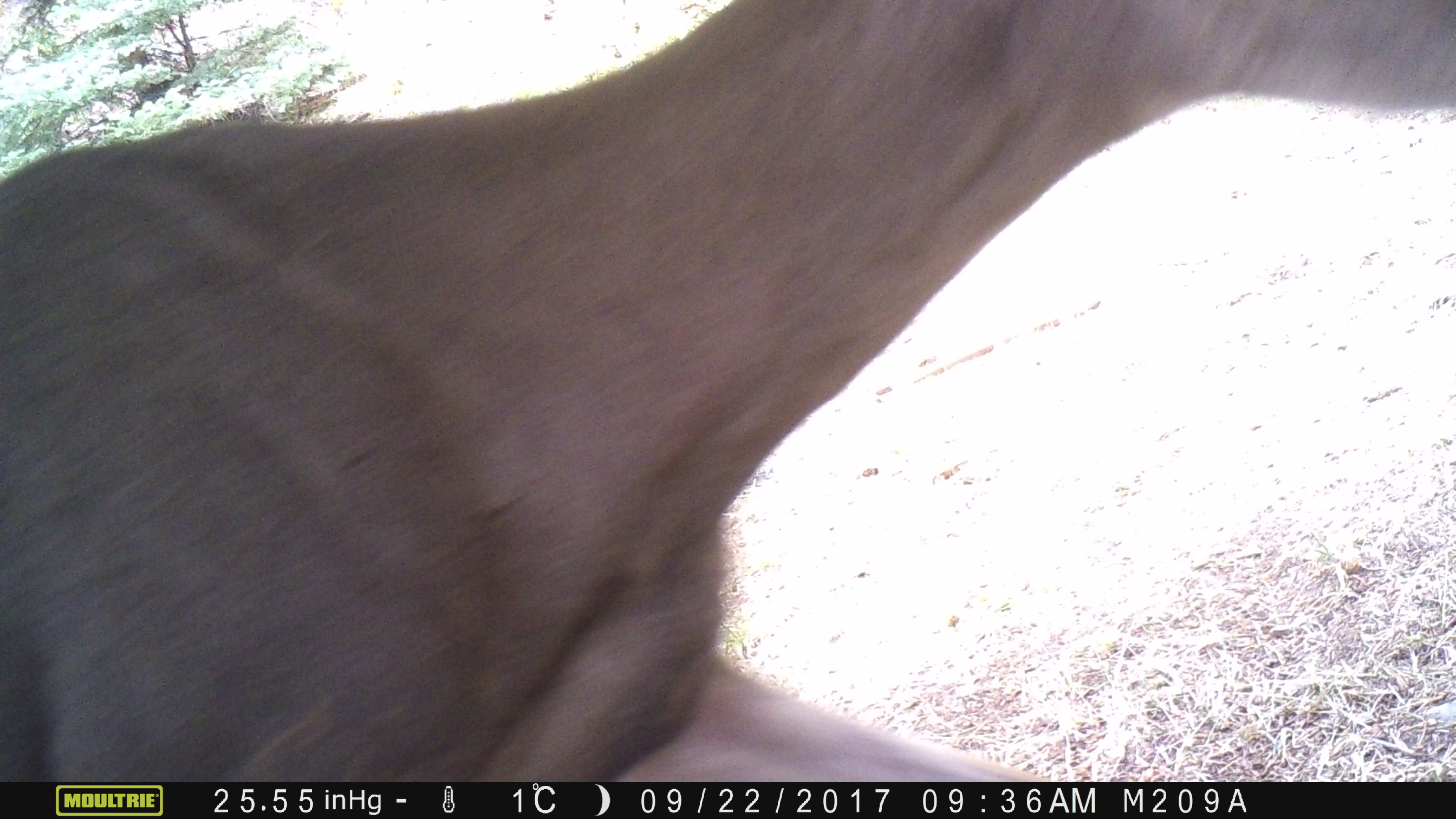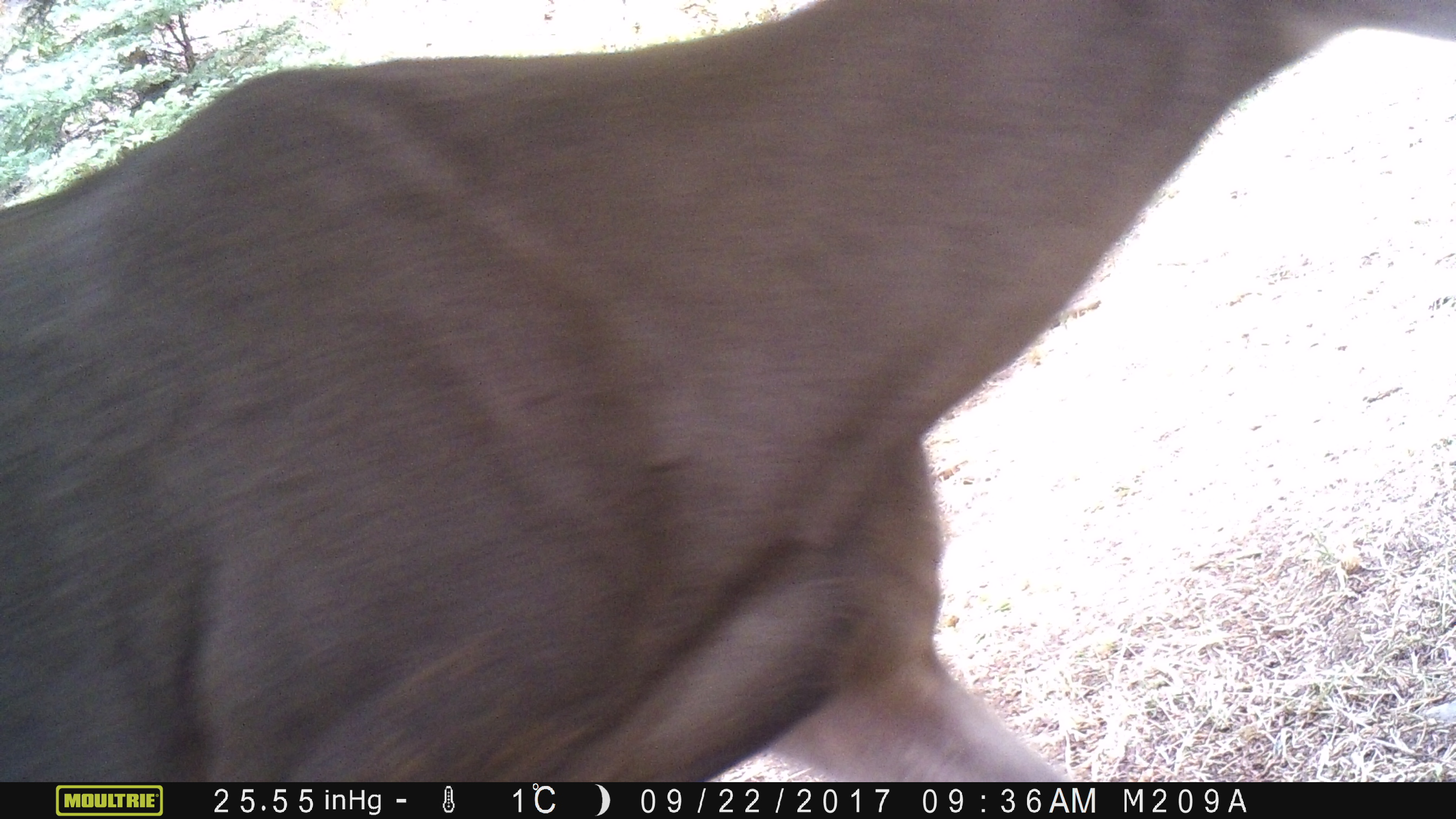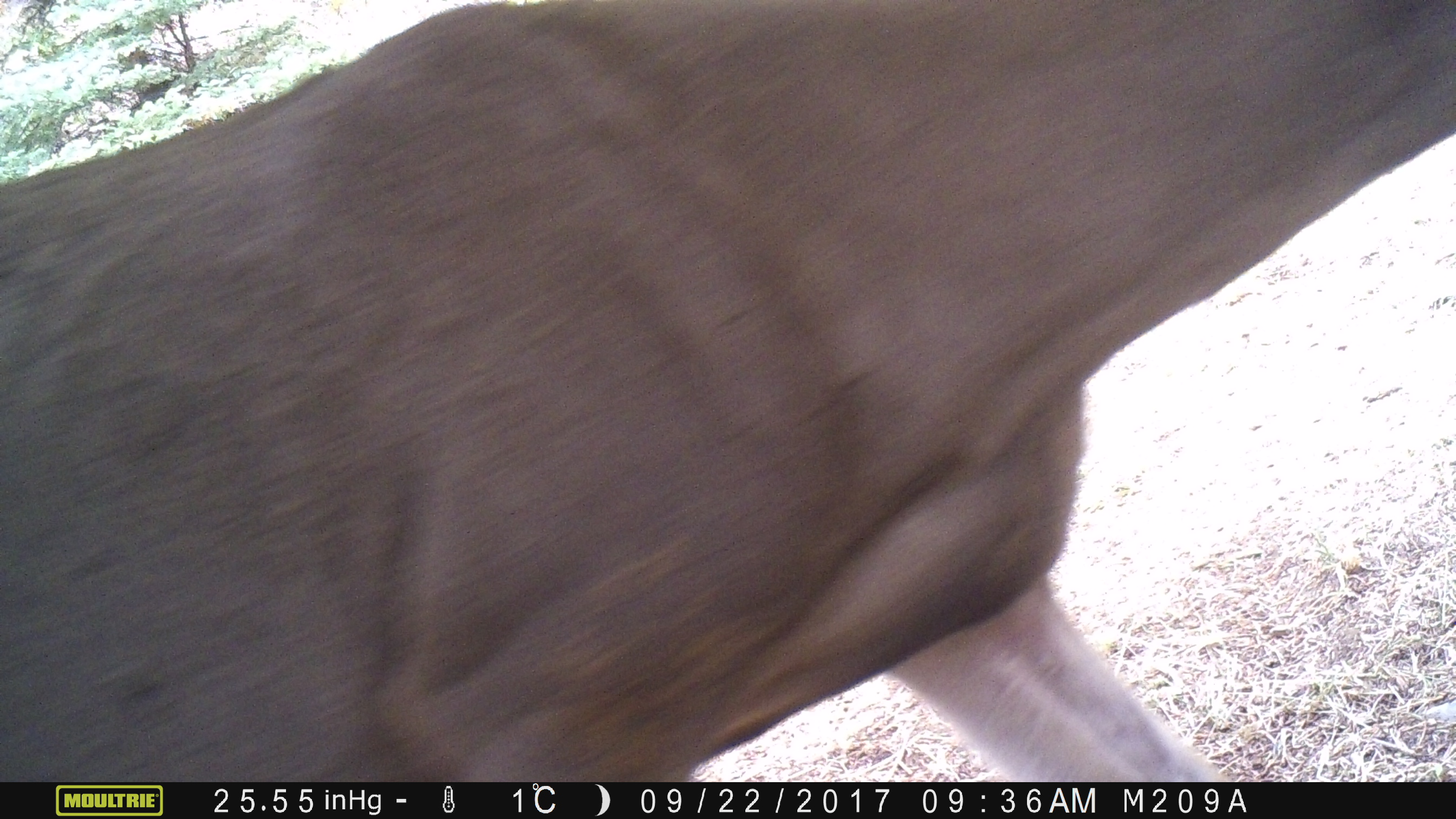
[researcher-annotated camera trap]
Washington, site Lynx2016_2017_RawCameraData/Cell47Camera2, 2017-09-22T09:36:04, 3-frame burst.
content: unidentified animal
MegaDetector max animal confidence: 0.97